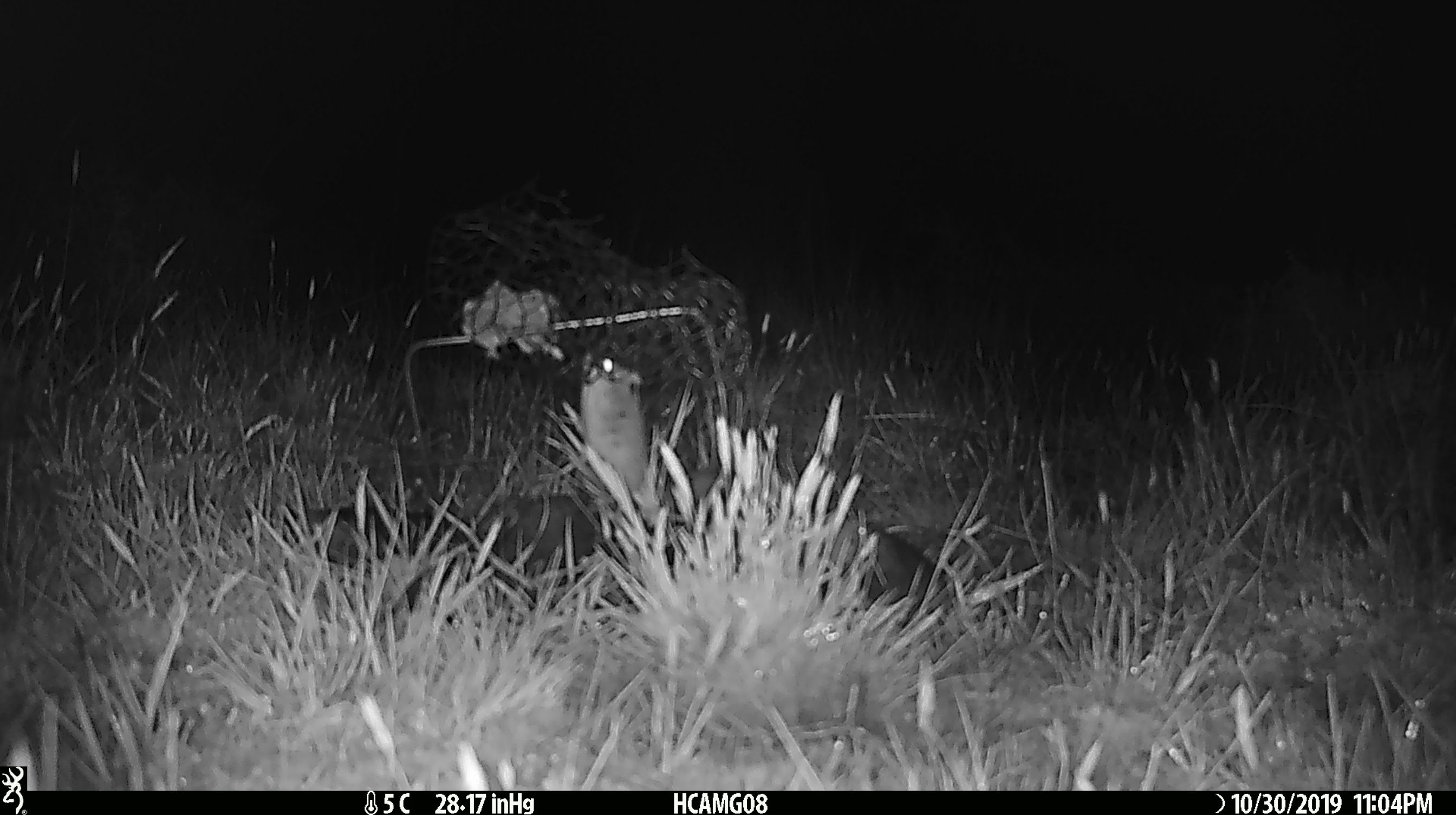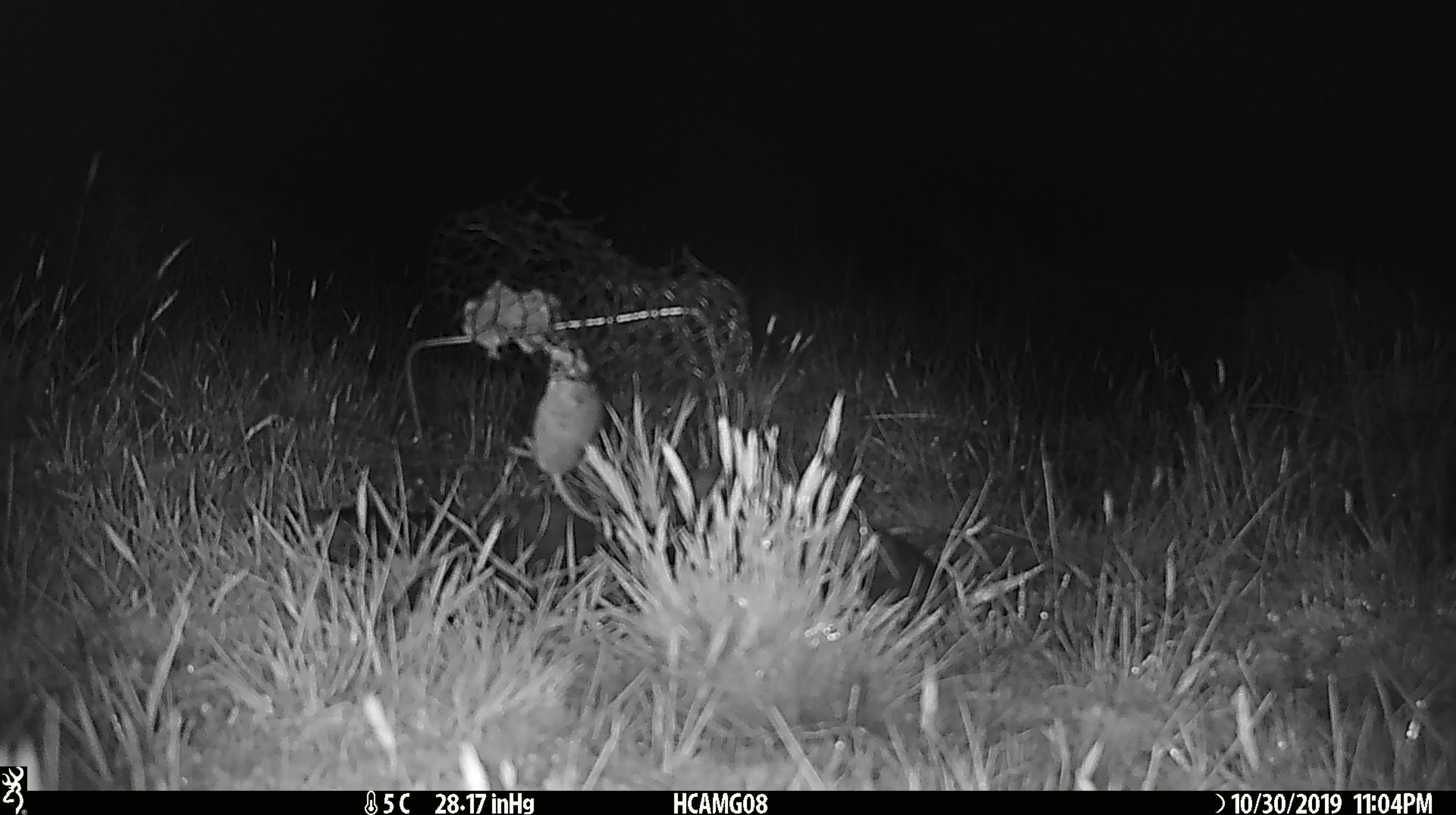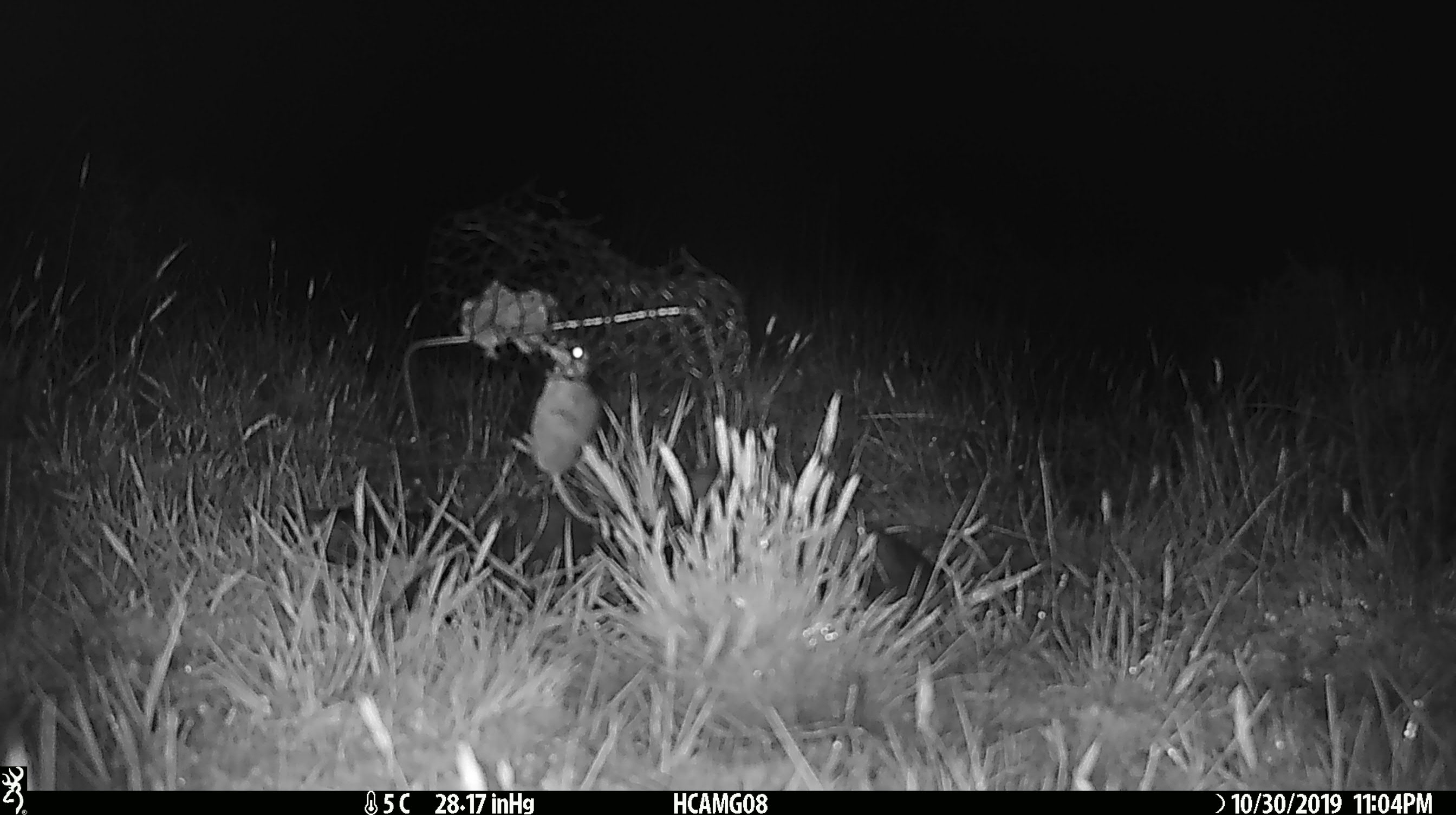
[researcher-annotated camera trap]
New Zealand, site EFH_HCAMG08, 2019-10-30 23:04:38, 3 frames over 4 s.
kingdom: Animalia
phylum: Chordata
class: Mammalia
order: Rodentia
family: Muridae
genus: Mus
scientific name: Mus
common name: mouse